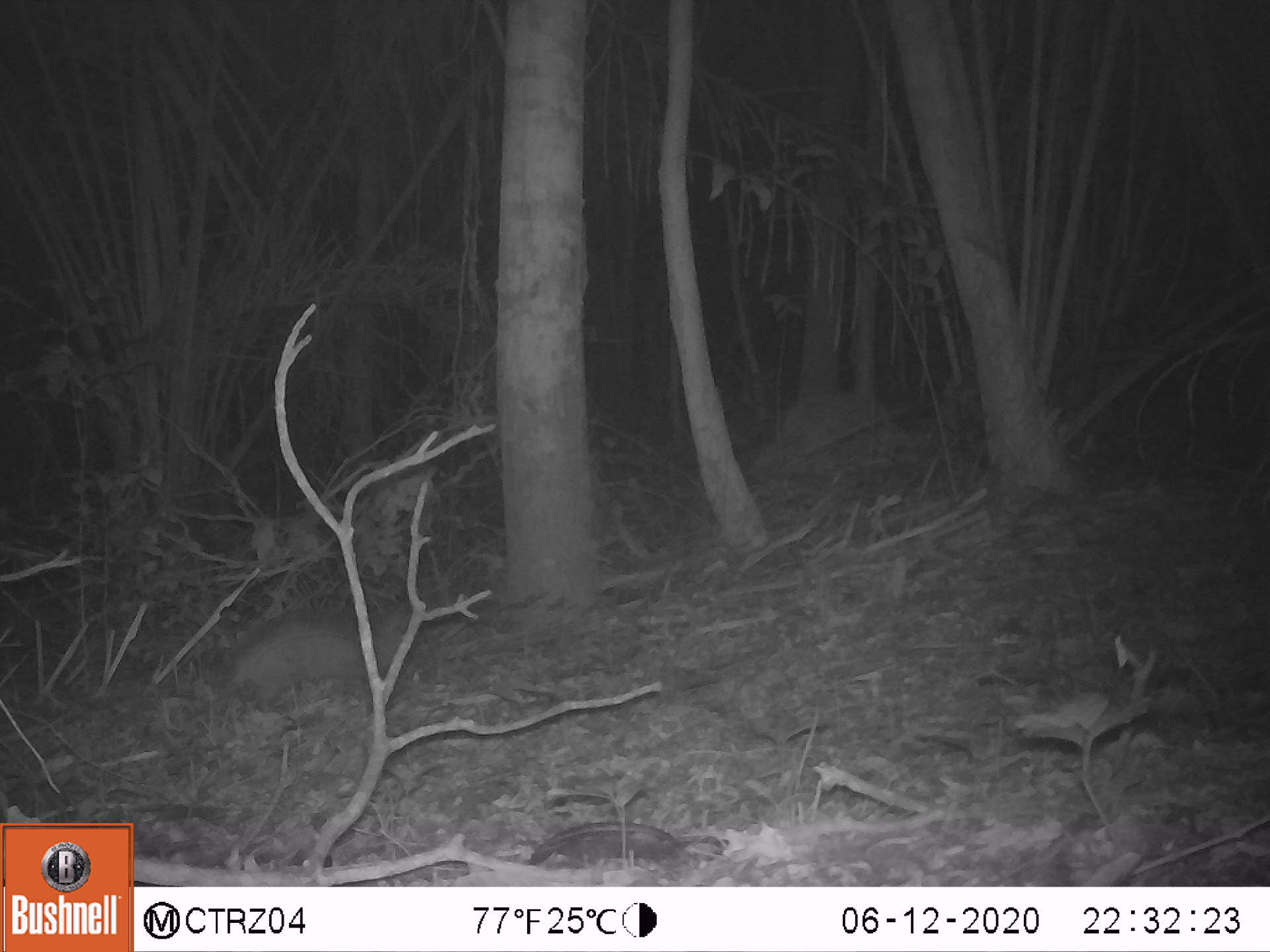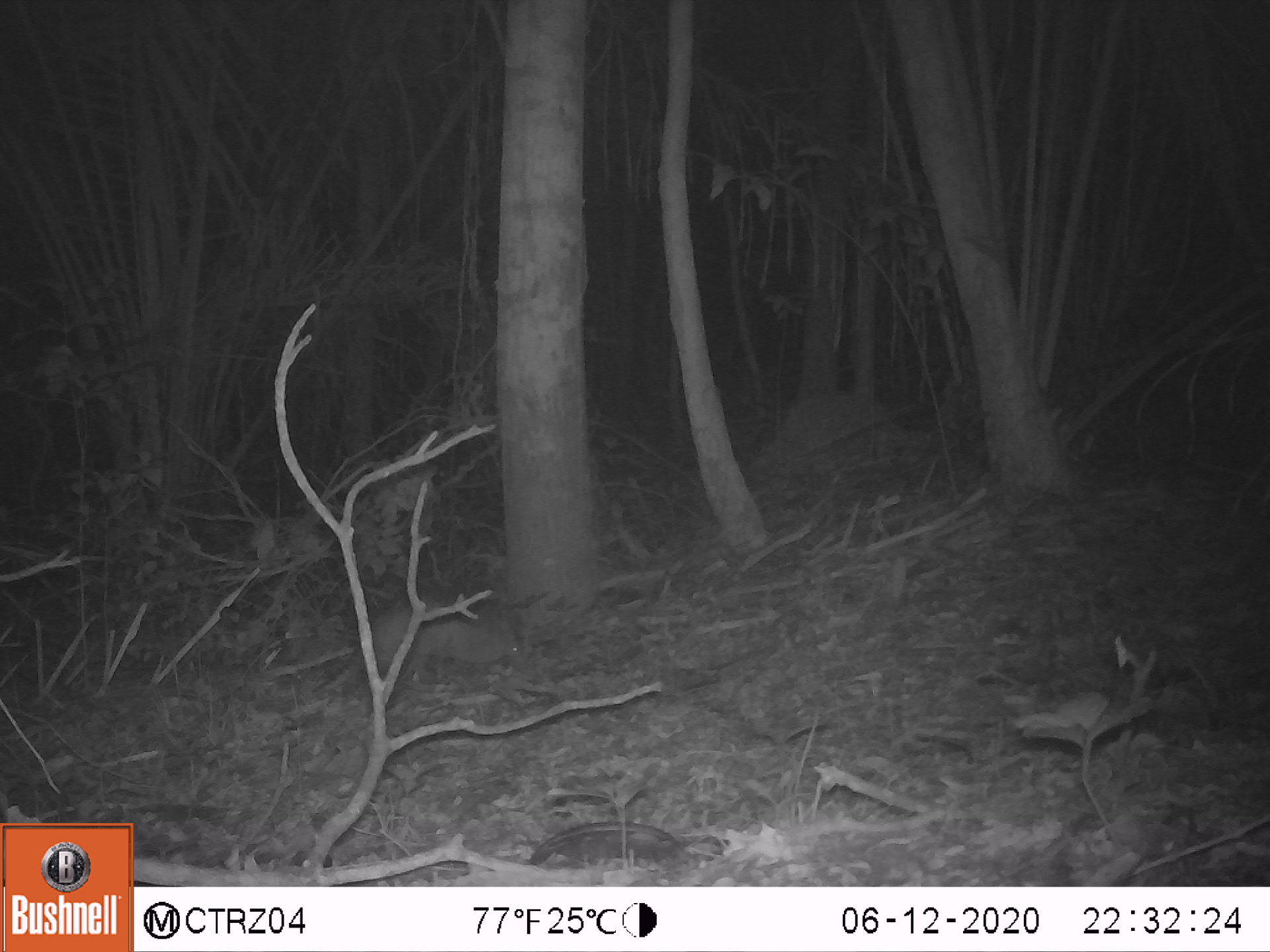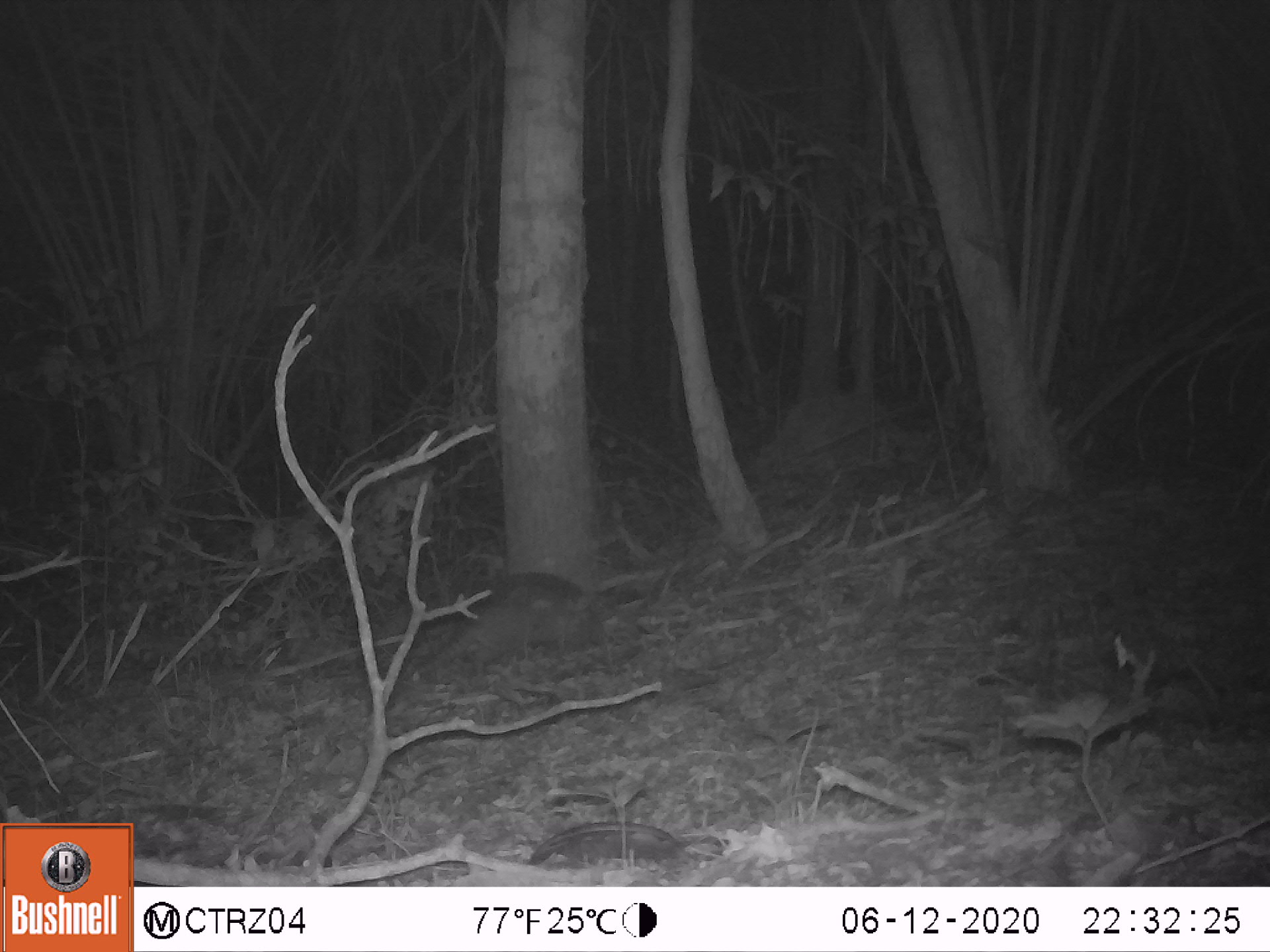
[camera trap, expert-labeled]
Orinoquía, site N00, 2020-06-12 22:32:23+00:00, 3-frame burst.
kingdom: Animalia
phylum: Chordata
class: Mammalia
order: Cingulata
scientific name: Cingulata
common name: armadillo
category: unknown armadillo